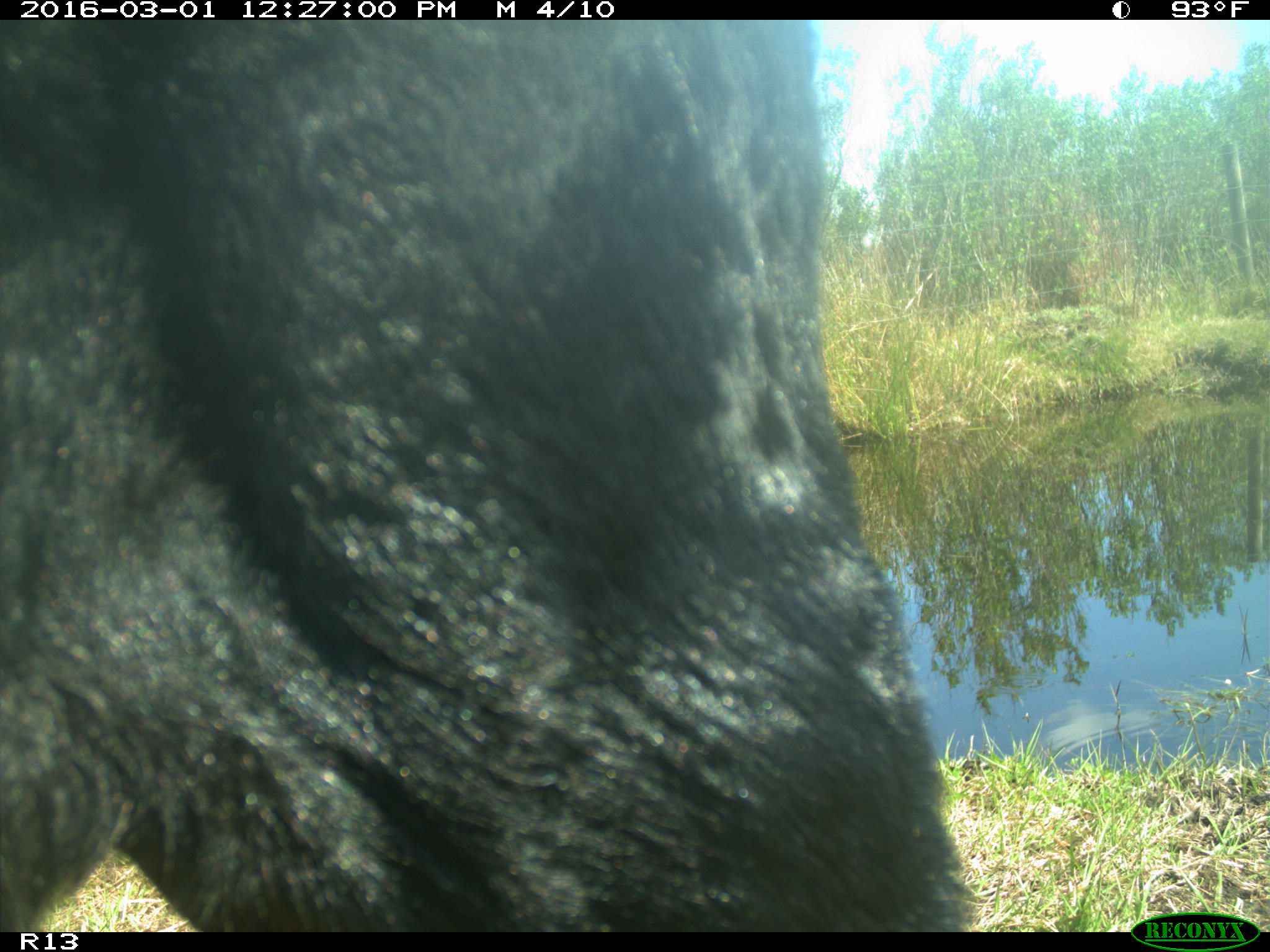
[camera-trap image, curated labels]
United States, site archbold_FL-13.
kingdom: Animalia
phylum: Chordata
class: Mammalia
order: Artiodactyla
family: Bovidae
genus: Bos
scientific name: Bos taurus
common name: domestic cow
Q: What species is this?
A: Bos taurus (domestic cow).